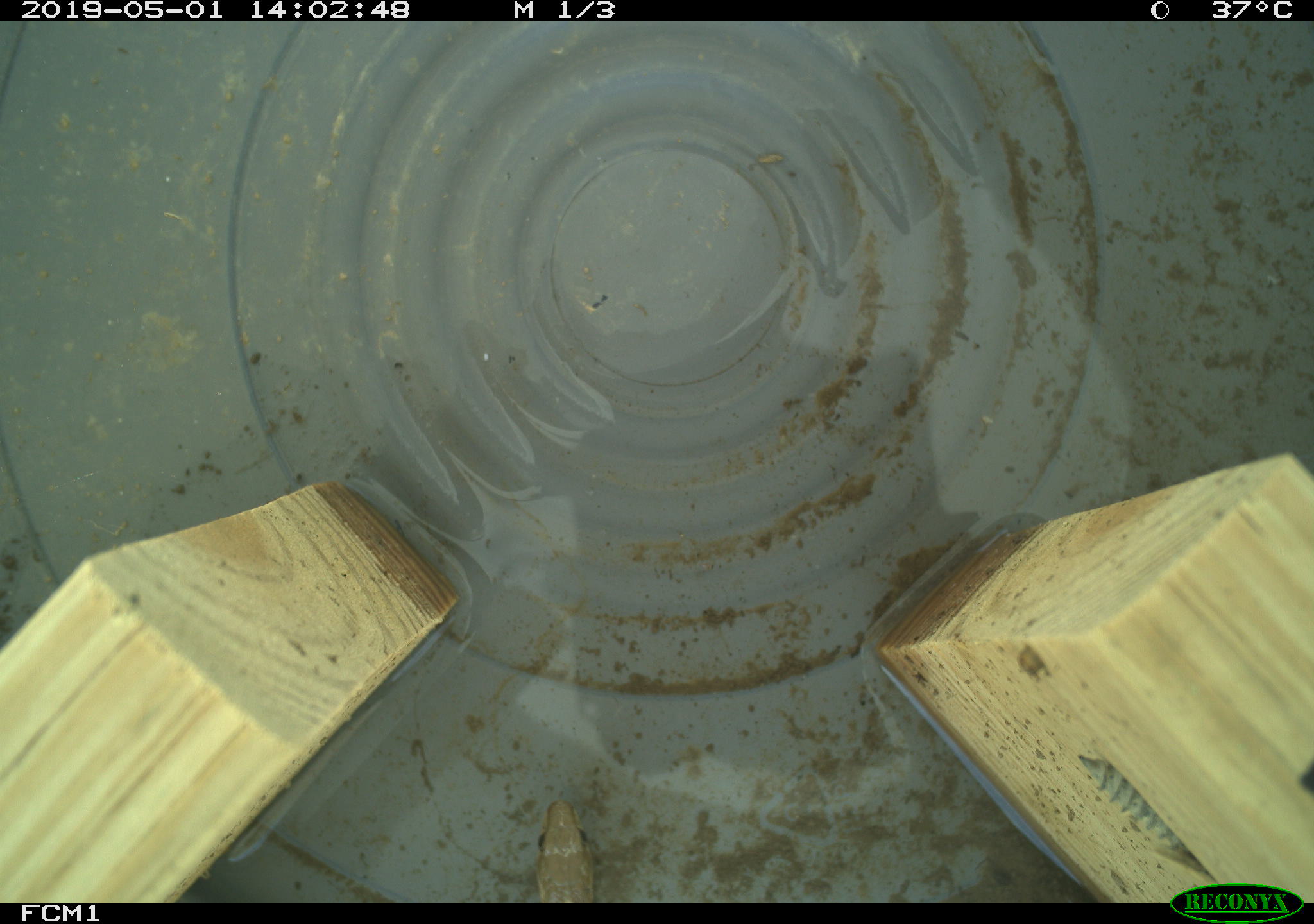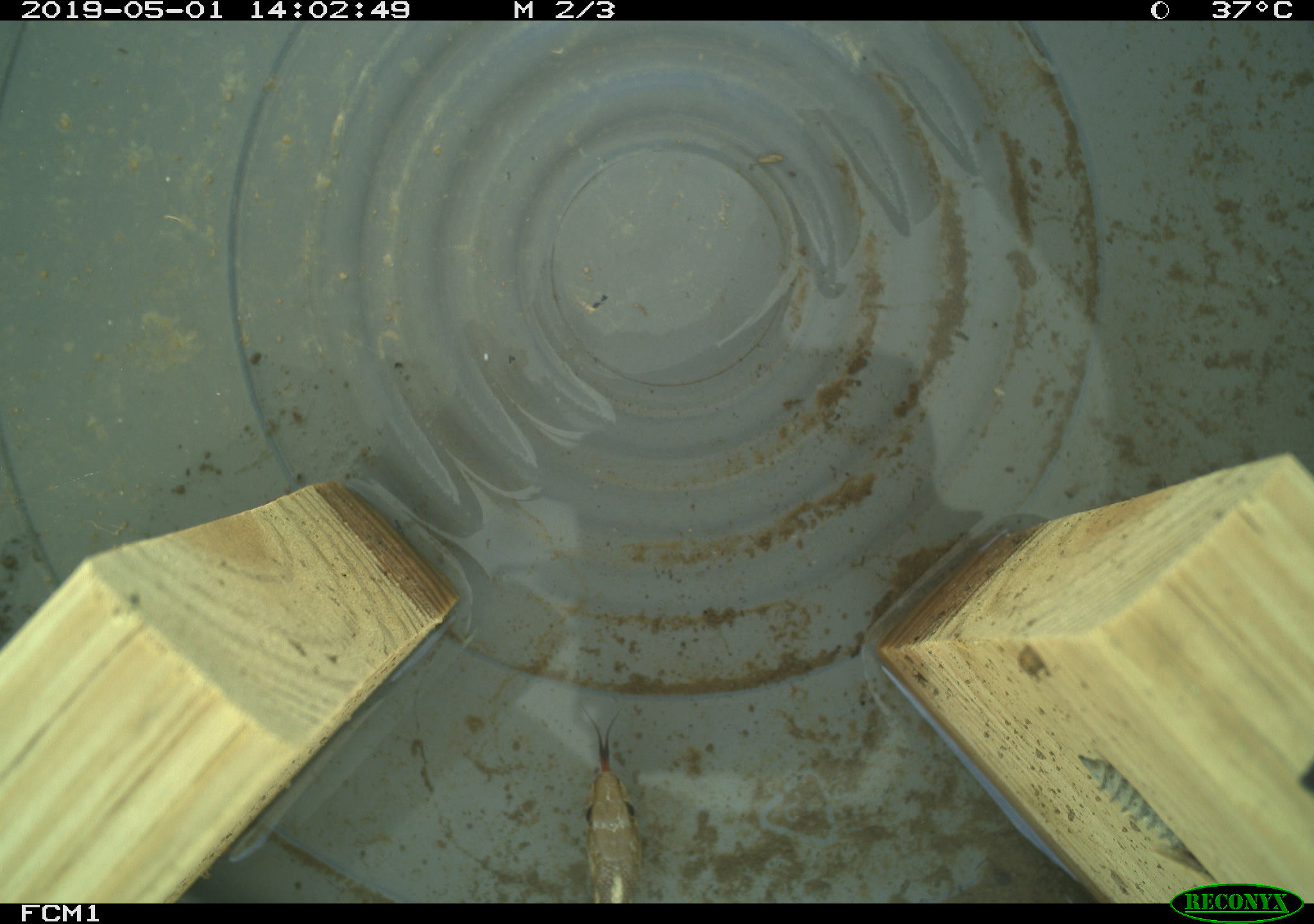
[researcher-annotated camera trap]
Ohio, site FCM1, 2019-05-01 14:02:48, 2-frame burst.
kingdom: Animalia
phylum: Chordata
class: Reptilia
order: Squamata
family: Colubridae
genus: Thamnophis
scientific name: Thamnophis sirtalis sirtalis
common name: eastern gartersnake